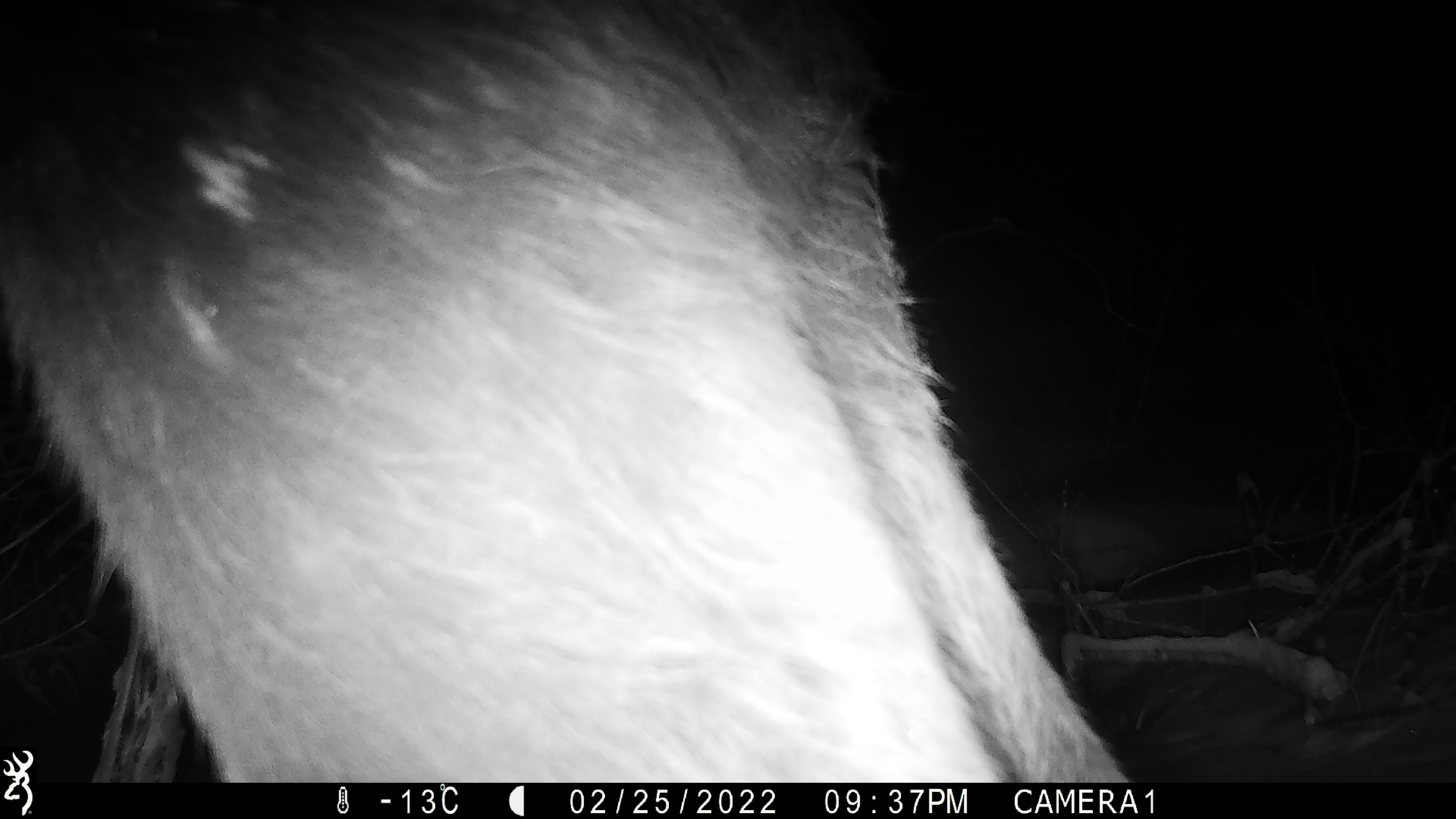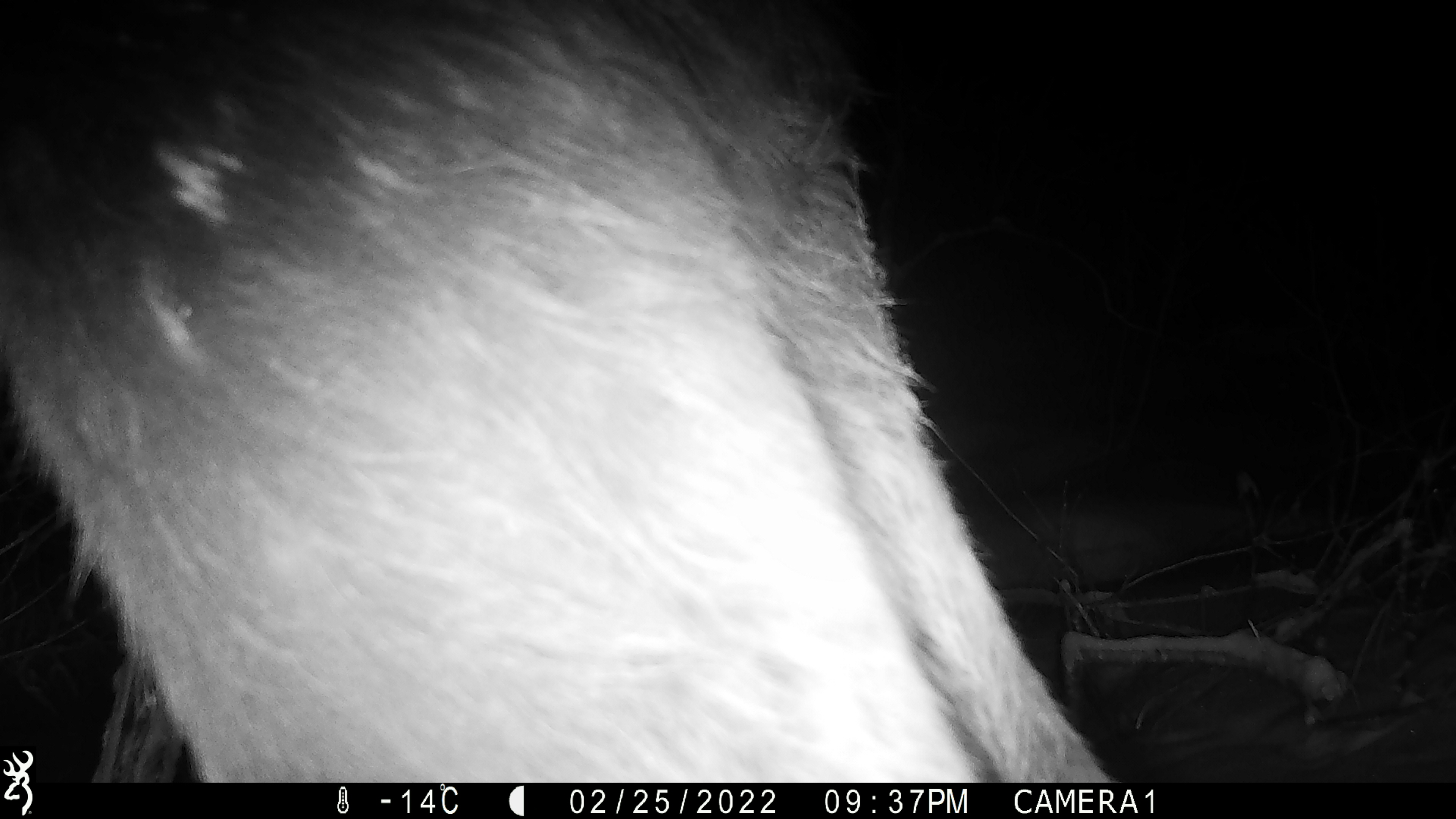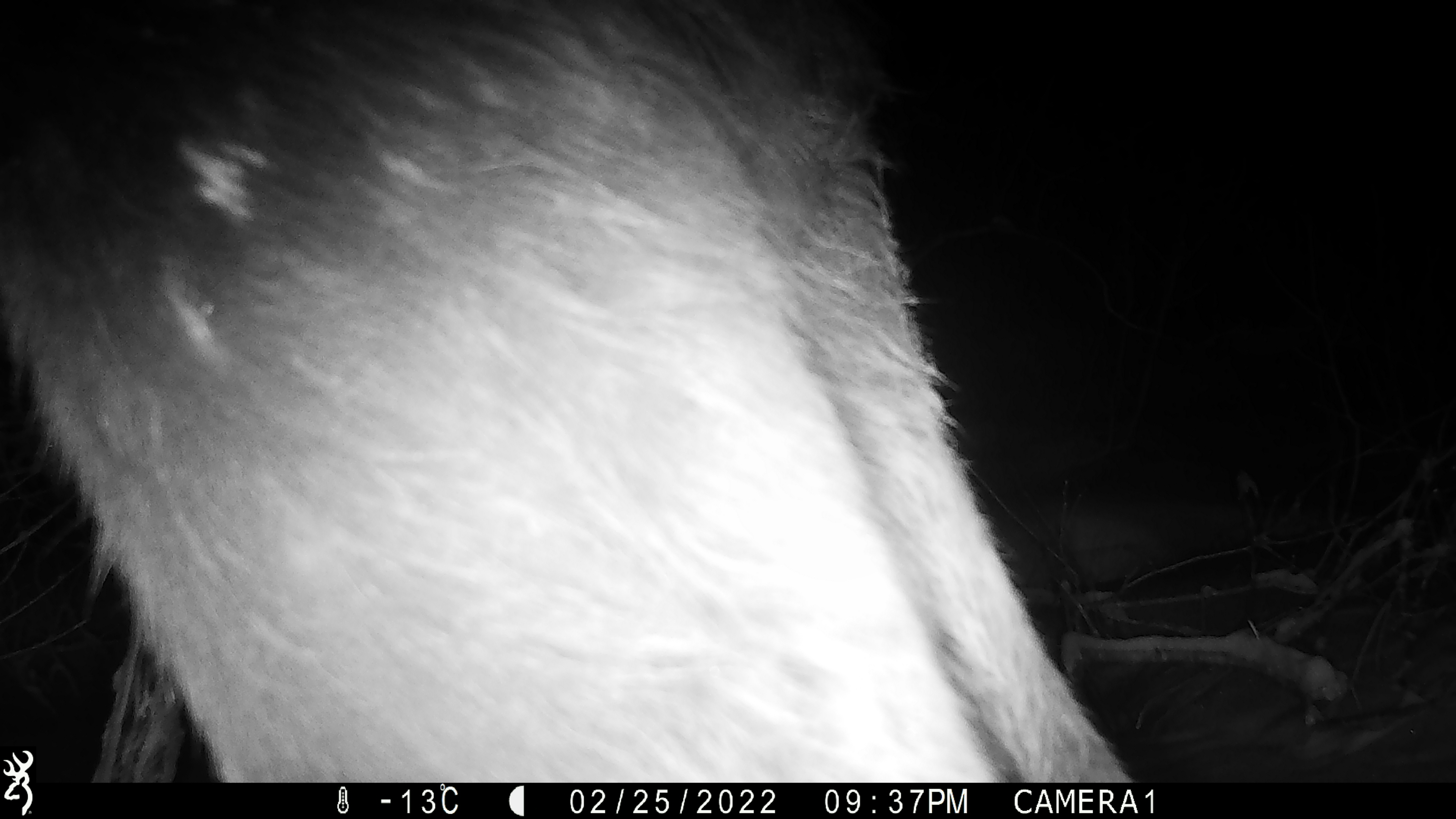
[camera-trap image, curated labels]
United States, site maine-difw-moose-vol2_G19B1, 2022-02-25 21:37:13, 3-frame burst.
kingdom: Animalia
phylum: Chordata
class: Mammalia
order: Artiodactyla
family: Cervidae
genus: Alces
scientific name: Alces alces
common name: moose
Moose (Alces alces).